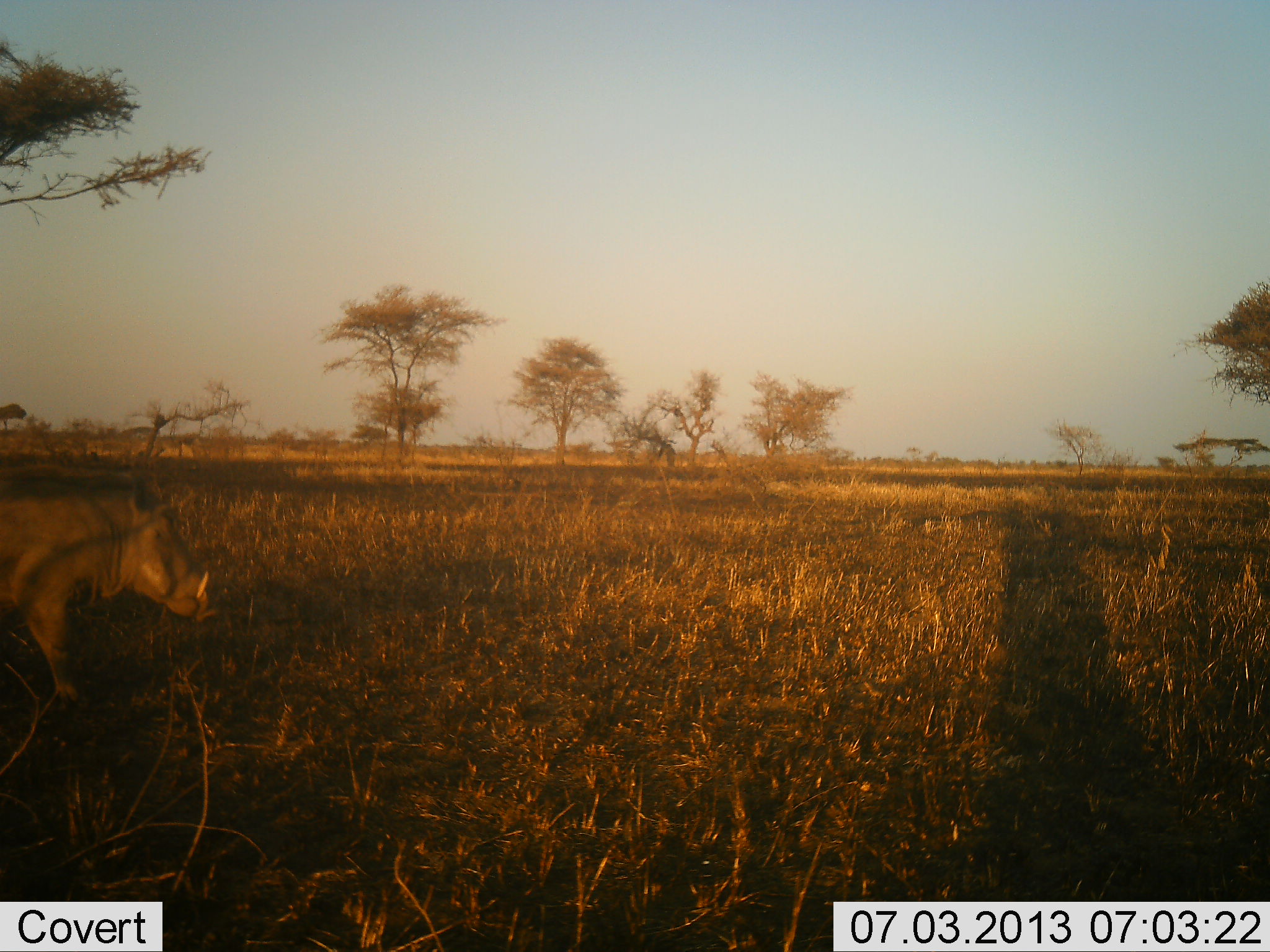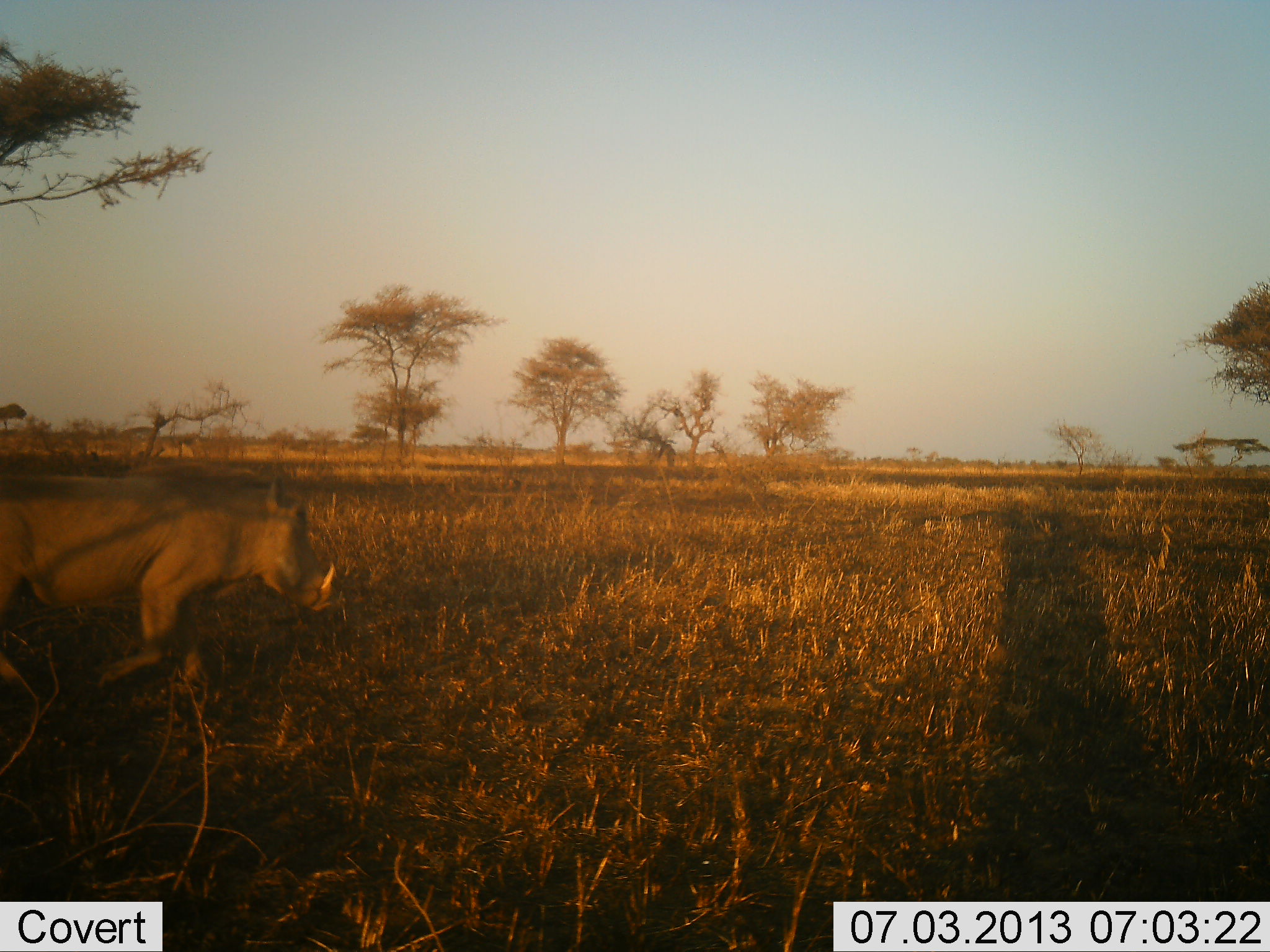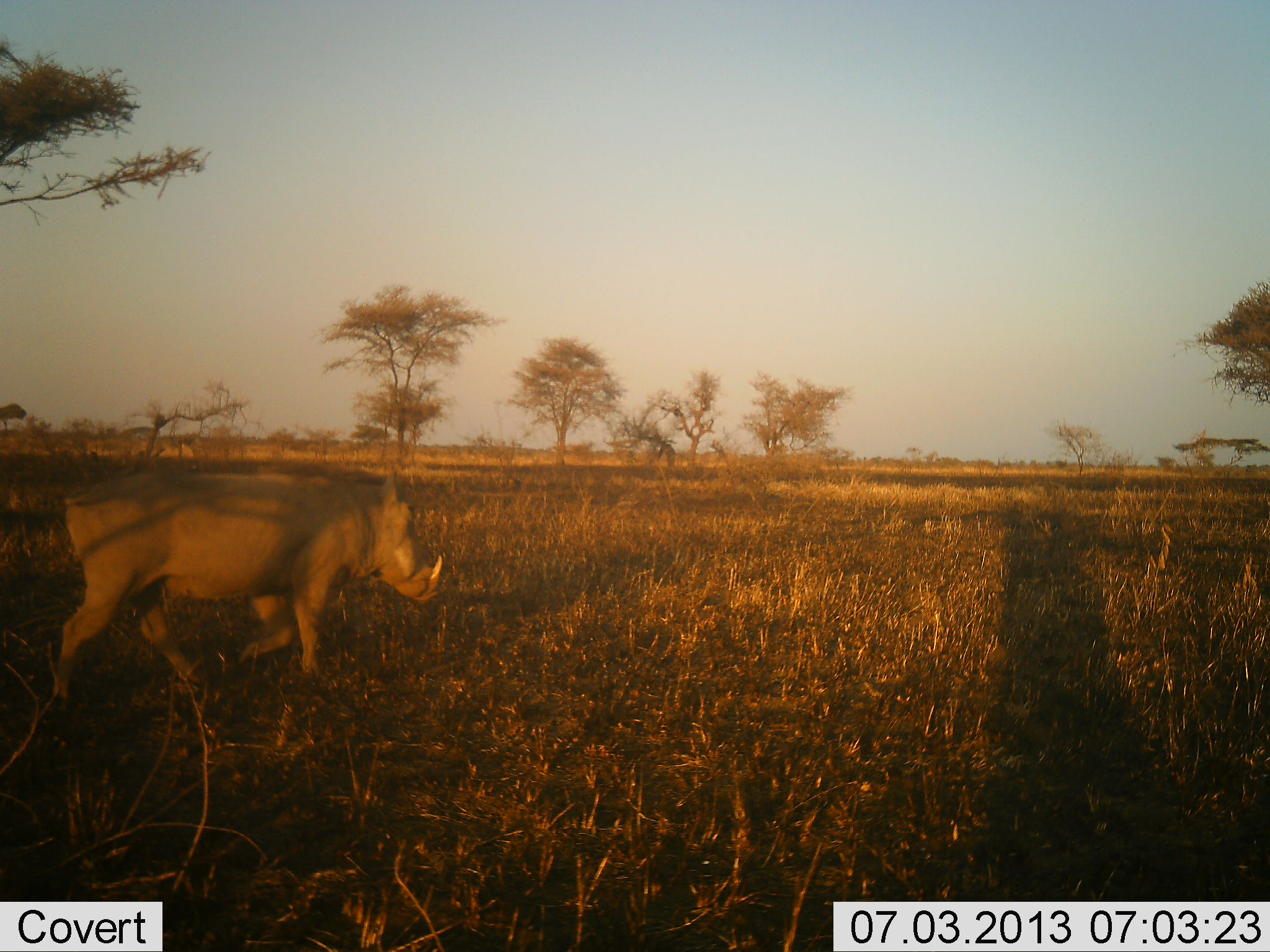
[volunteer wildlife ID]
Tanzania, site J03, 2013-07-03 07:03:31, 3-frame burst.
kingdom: Animalia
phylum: Chordata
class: Mammalia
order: Artiodactyla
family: Suidae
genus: Phacochoerus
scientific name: Phacochoerus africanus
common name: warthog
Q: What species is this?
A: Warthog (Phacochoerus africanus).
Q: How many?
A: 1.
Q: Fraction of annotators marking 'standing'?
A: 0%.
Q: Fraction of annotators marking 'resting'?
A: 0%.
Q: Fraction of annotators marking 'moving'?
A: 100%.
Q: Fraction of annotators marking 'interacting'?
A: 0%.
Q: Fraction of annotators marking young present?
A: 0%.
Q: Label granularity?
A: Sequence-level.